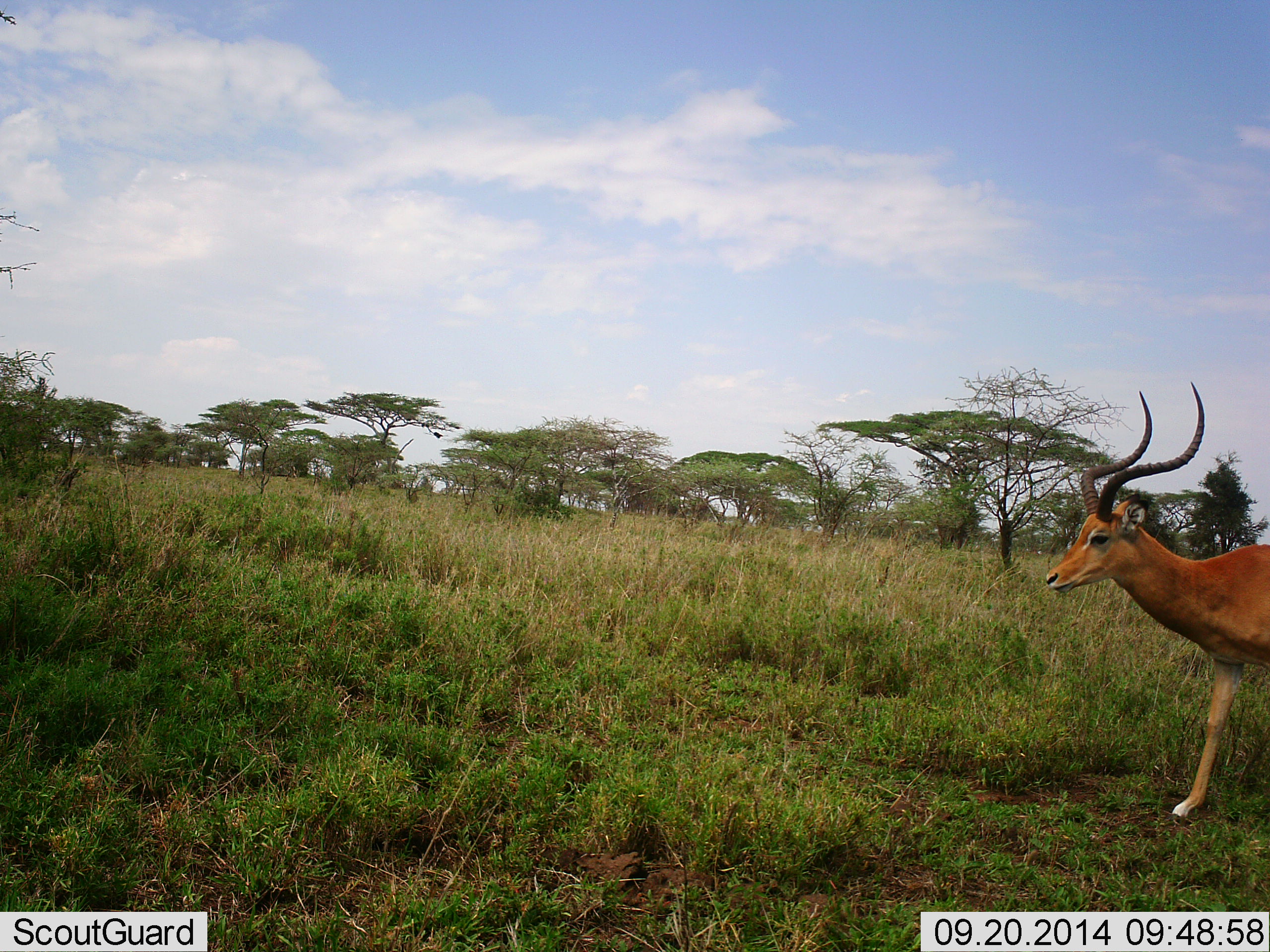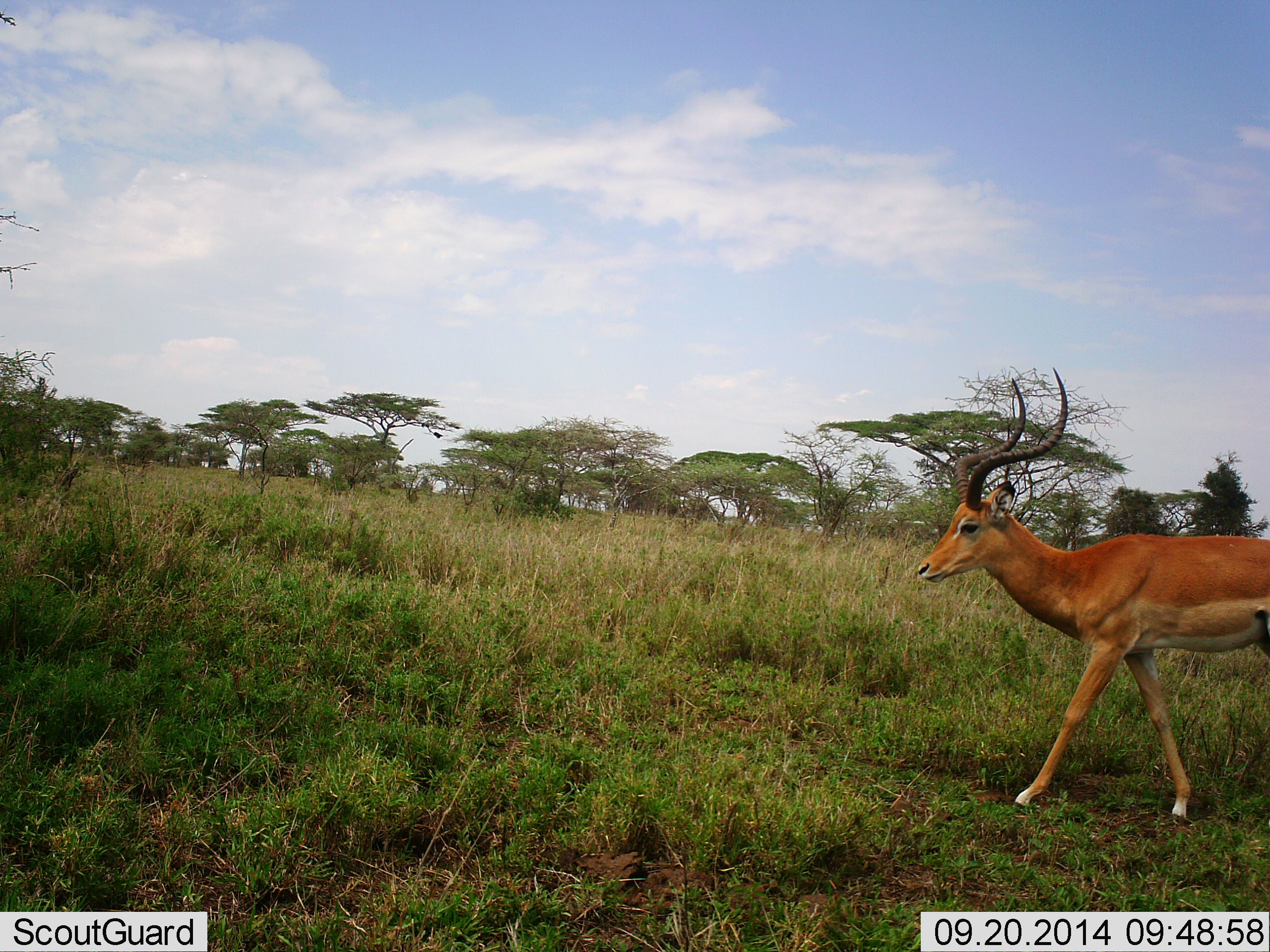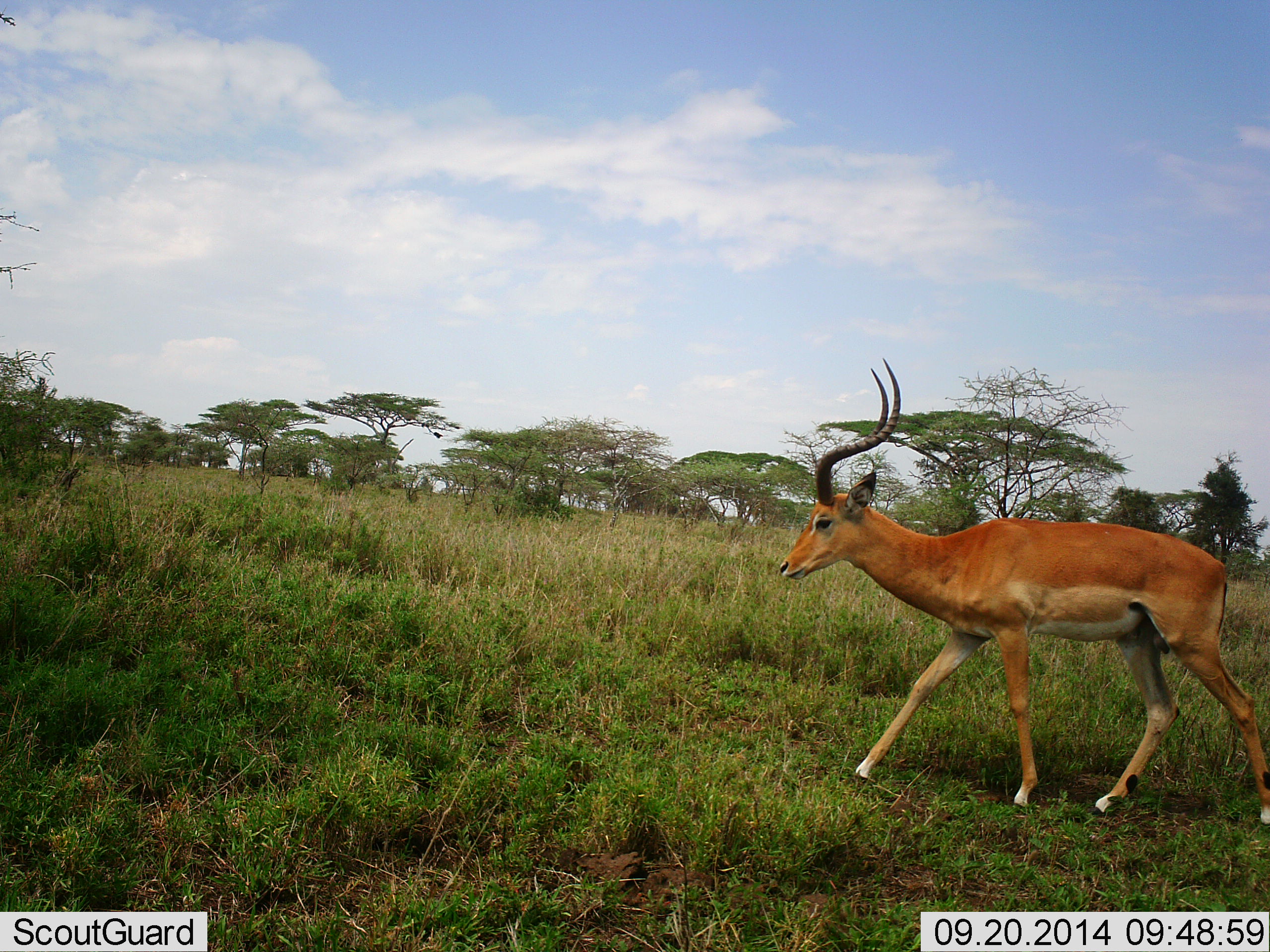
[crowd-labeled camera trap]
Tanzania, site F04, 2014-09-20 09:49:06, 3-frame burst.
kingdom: Animalia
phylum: Chordata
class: Mammalia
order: Artiodactyla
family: Bovidae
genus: Aepyceros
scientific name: Aepyceros melampus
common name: impala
Impala (Aepyceros melampus), count 1. Behavior (volunteer vote fractions): standing 10%, resting 0%, moving 90%, interacting 0%. Young present (vote fraction): 0%. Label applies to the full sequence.